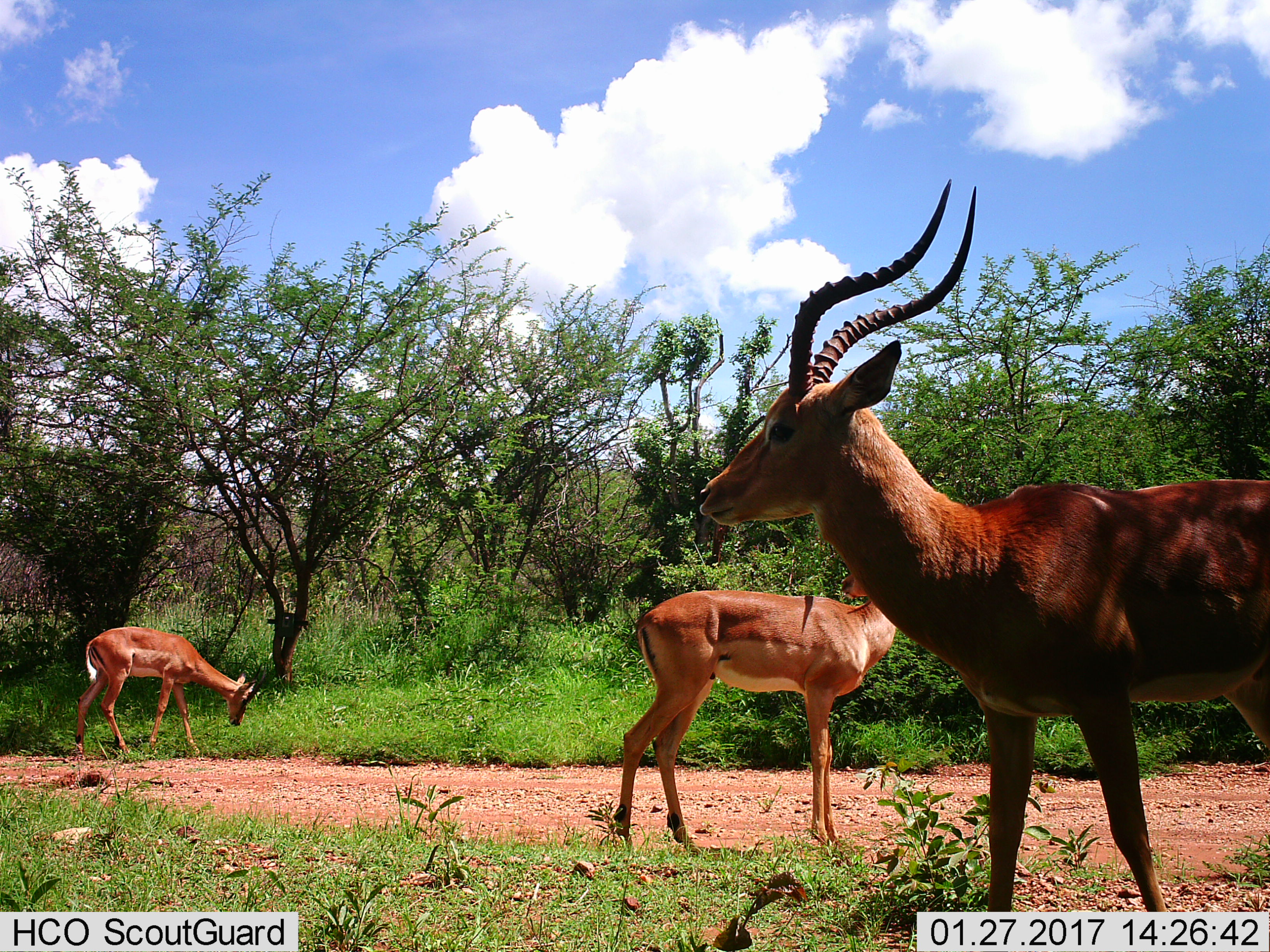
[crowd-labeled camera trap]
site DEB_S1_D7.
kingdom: Animalia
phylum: Chordata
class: Mammalia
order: Artiodactyla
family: Bovidae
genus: Aepyceros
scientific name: Aepyceros melampus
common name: impala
Impala (Aepyceros melampus), count 3. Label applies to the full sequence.